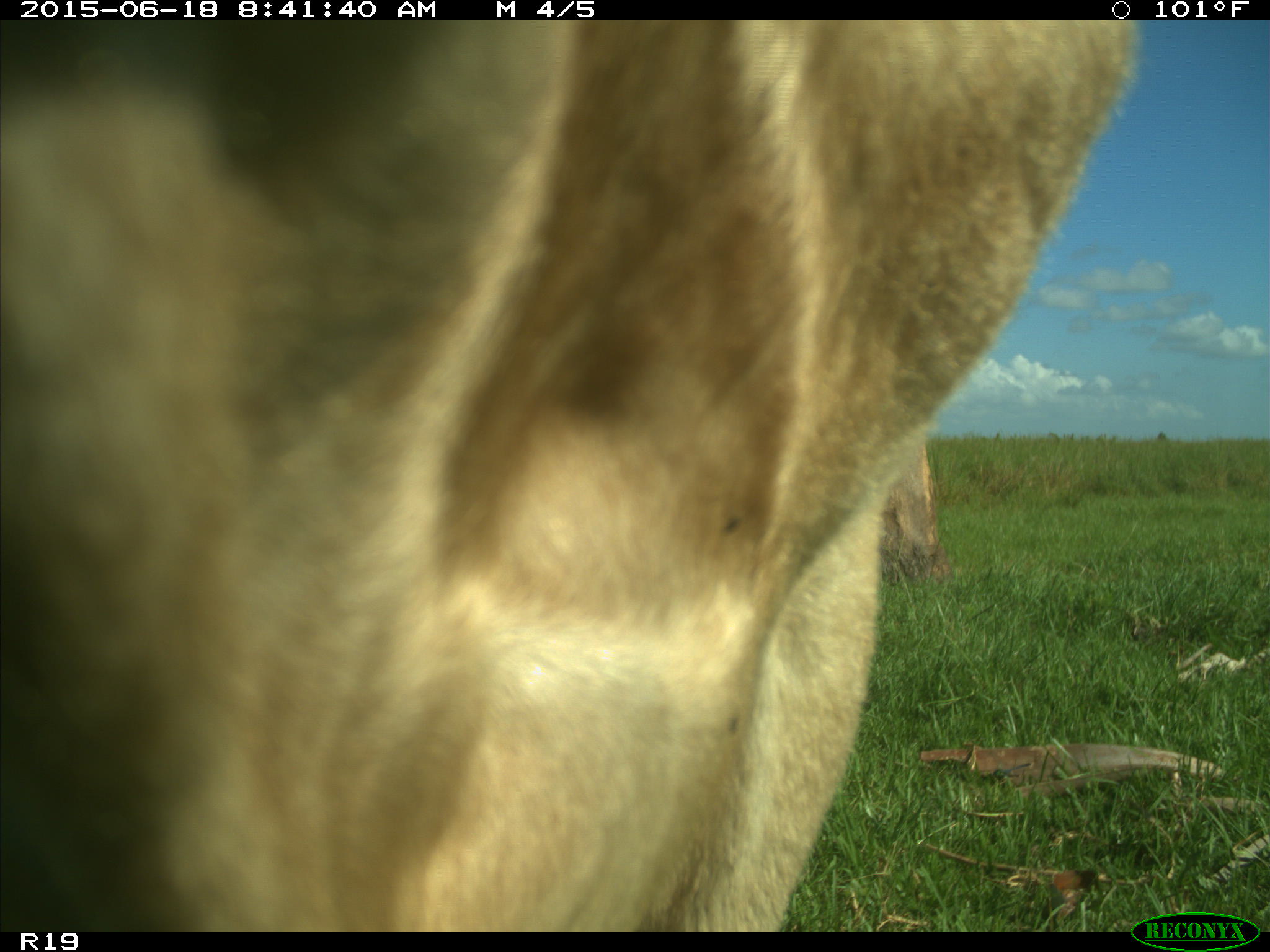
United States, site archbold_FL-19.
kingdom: Animalia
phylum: Chordata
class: Mammalia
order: Artiodactyla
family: Bovidae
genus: Bos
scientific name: Bos taurus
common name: domestic cow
Bos taurus (domestic cow).